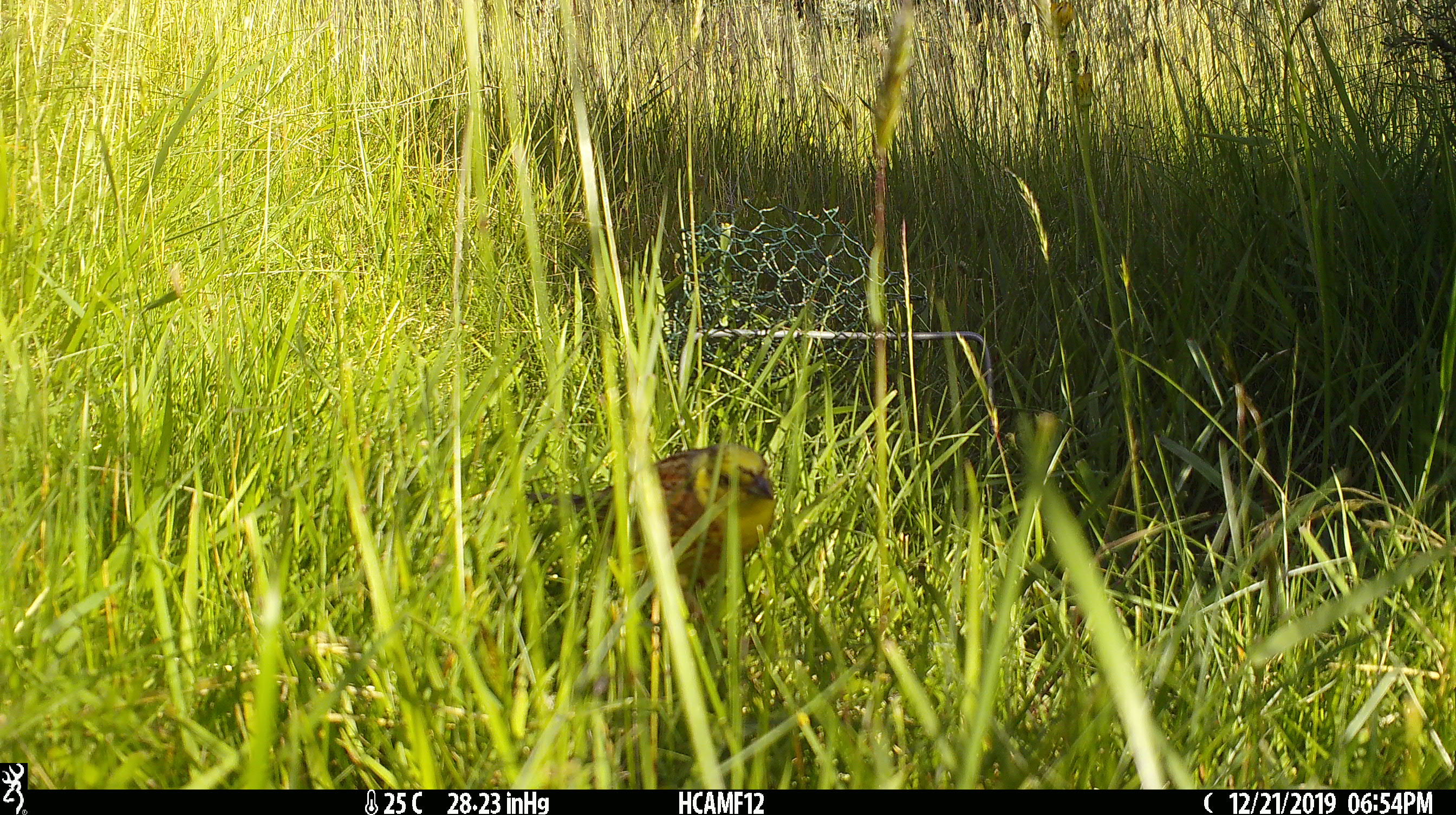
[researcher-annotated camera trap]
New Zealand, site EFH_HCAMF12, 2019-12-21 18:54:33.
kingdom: Animalia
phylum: Chordata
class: Aves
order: Passeriformes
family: Emberizidae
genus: Emberiza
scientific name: Emberiza citrinella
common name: yellowhammer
Yellowhammer (Emberiza citrinella).